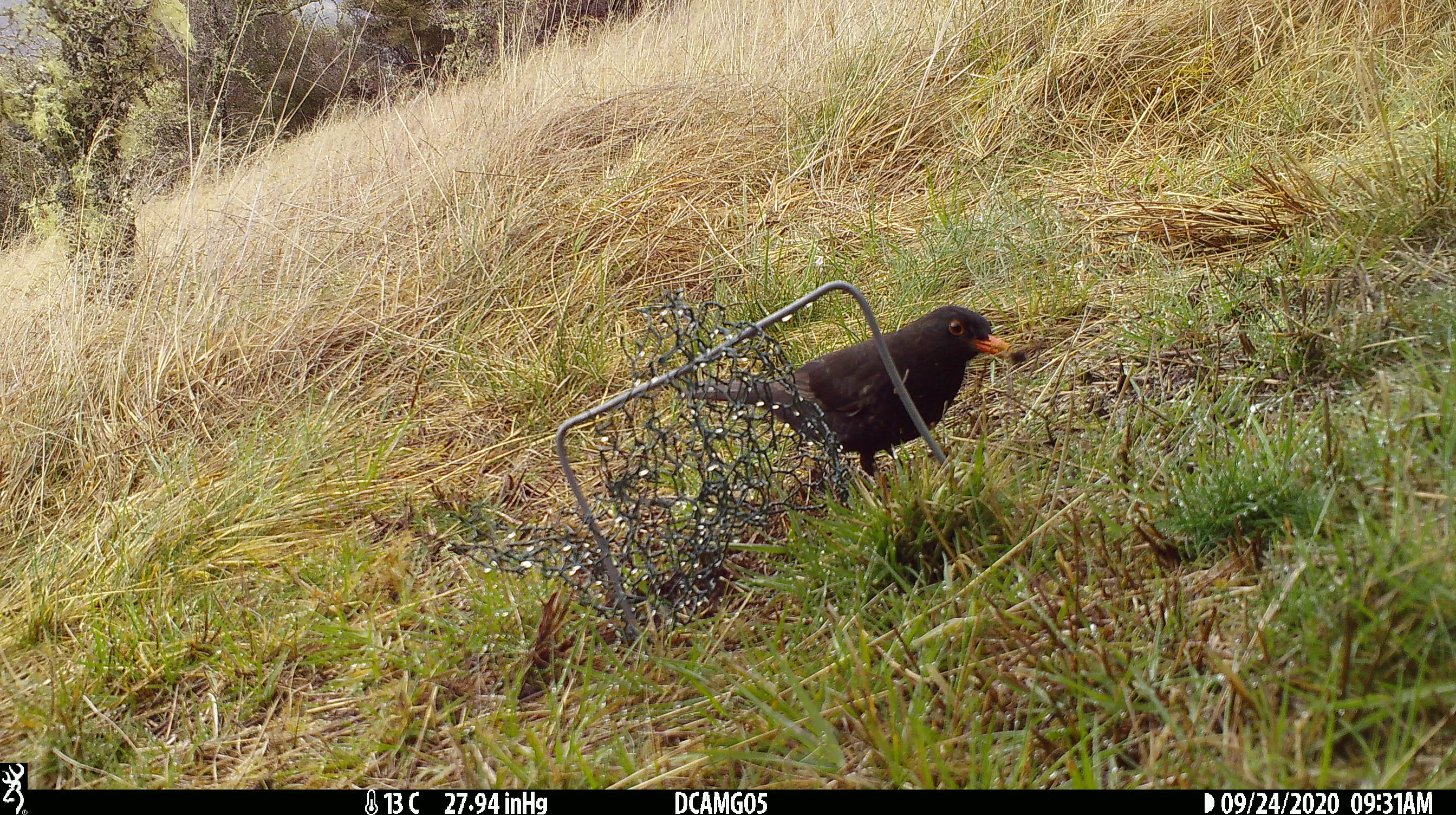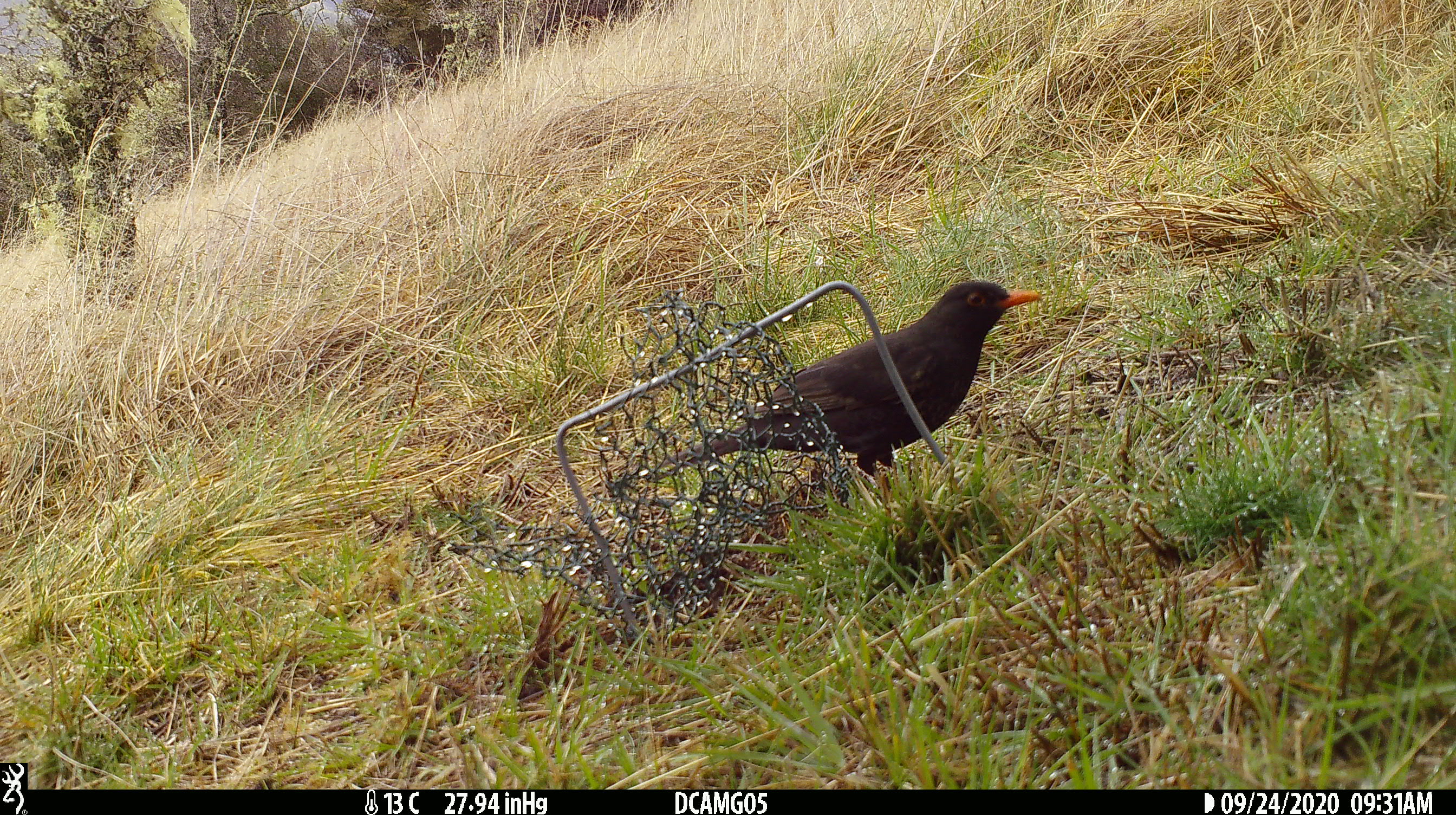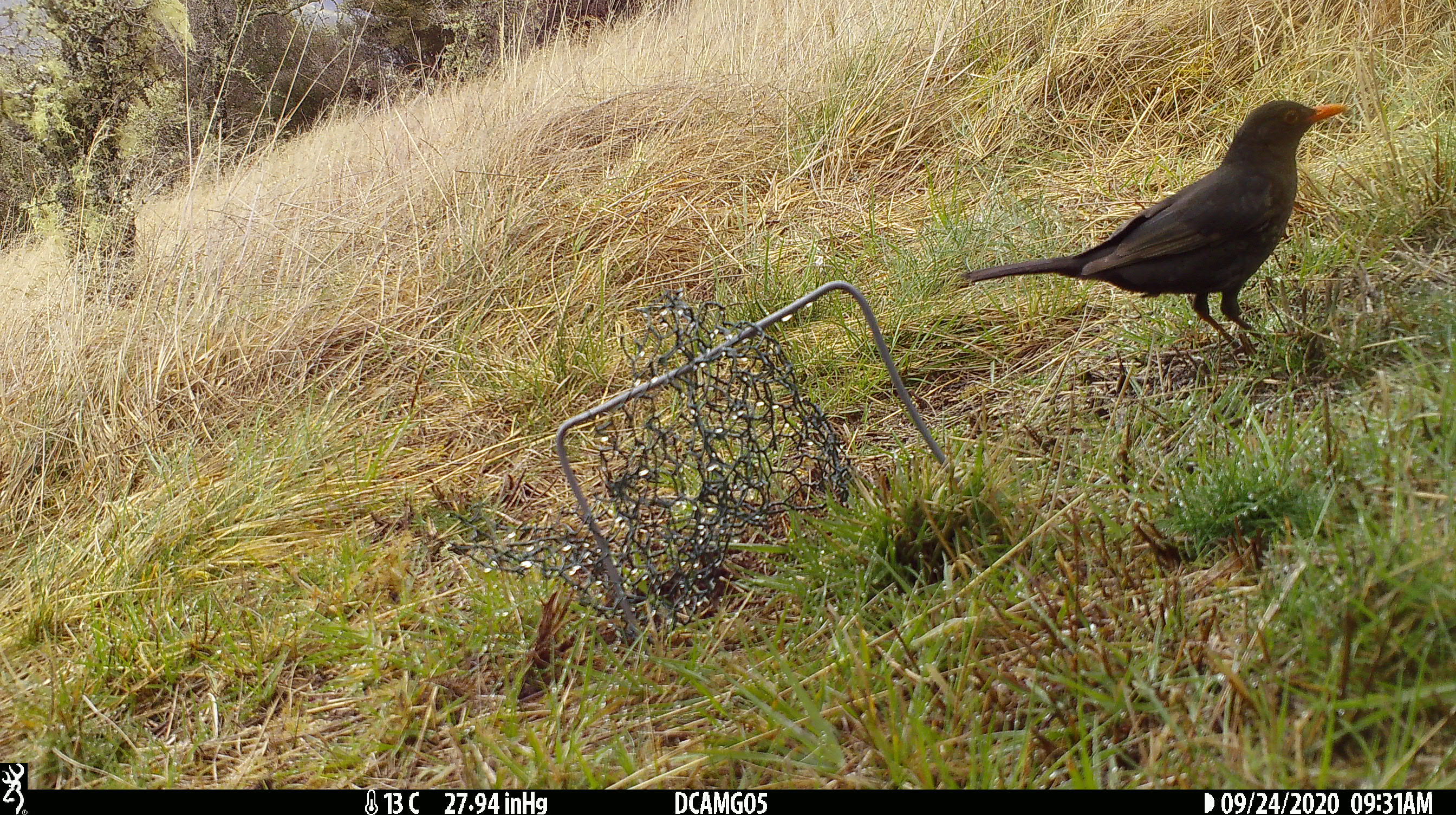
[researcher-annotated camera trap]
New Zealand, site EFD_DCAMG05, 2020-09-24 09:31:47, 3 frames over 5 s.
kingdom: Animalia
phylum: Chordata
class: Aves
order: Passeriformes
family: Turdidae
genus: Turdus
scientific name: Turdus merula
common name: eurasian blackbird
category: blackbird